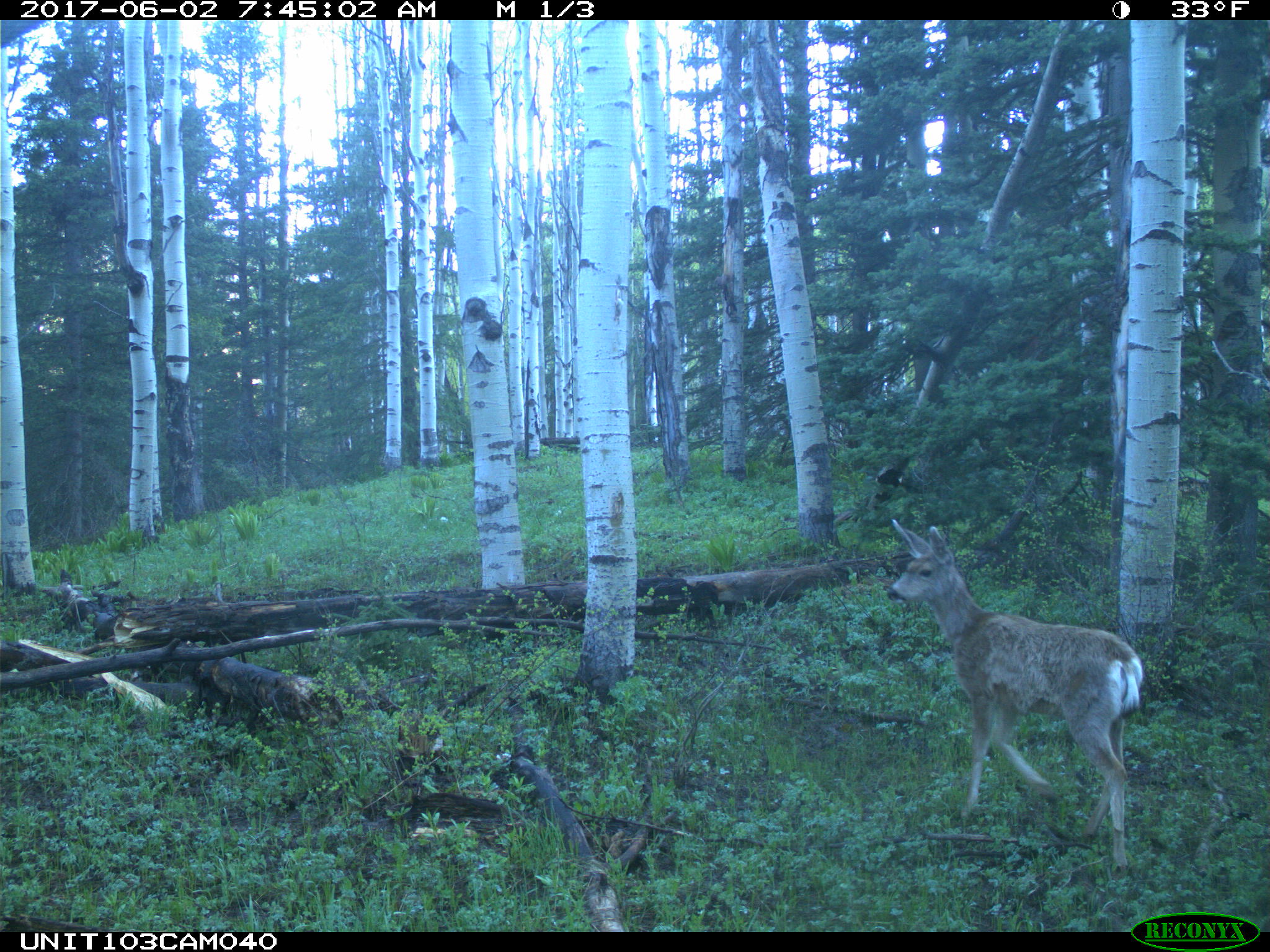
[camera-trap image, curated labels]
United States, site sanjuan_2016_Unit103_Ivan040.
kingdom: Animalia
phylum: Chordata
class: Mammalia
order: Artiodactyla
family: Cervidae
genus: Odocoileus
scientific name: Odocoileus hemionus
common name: mule deer